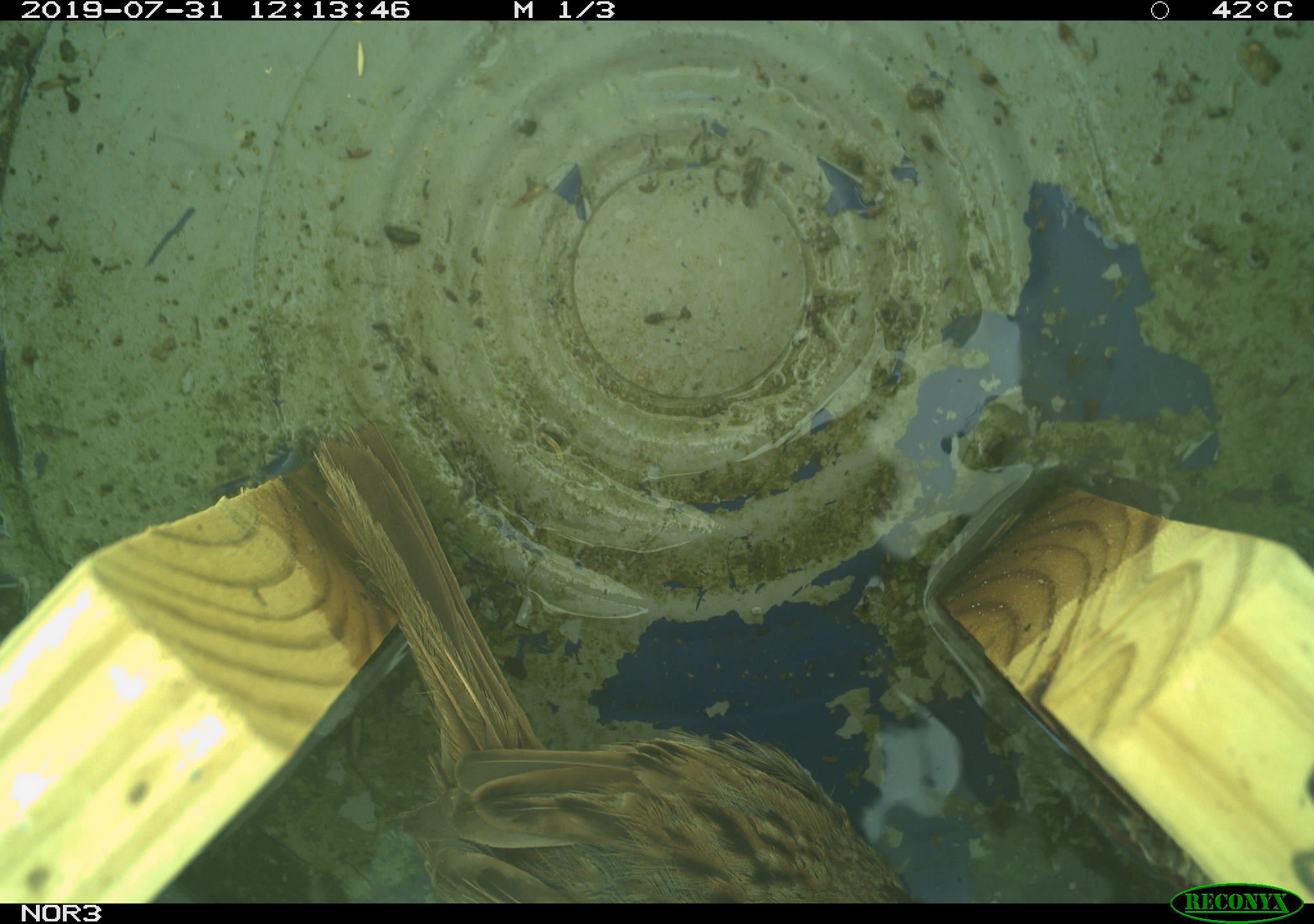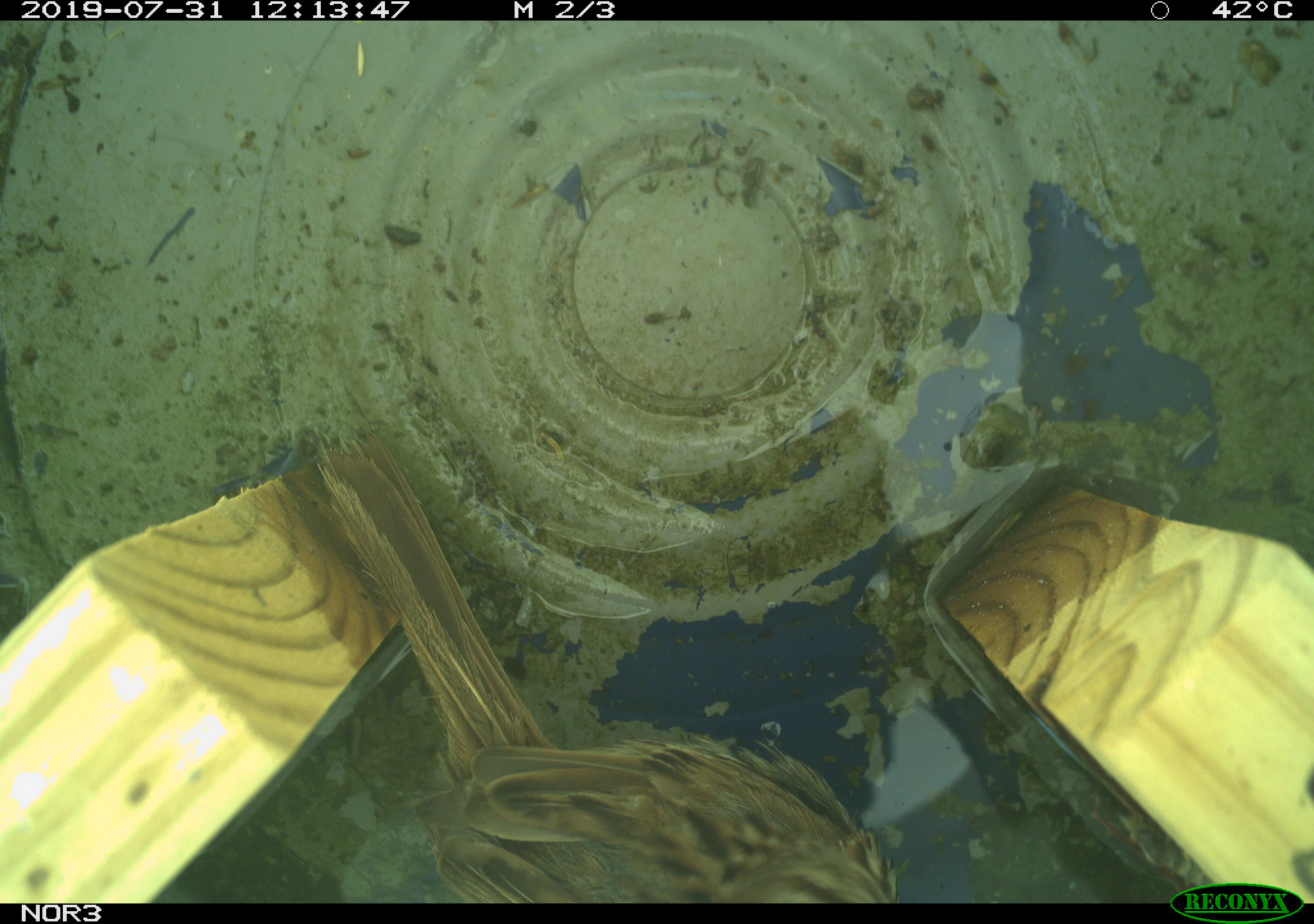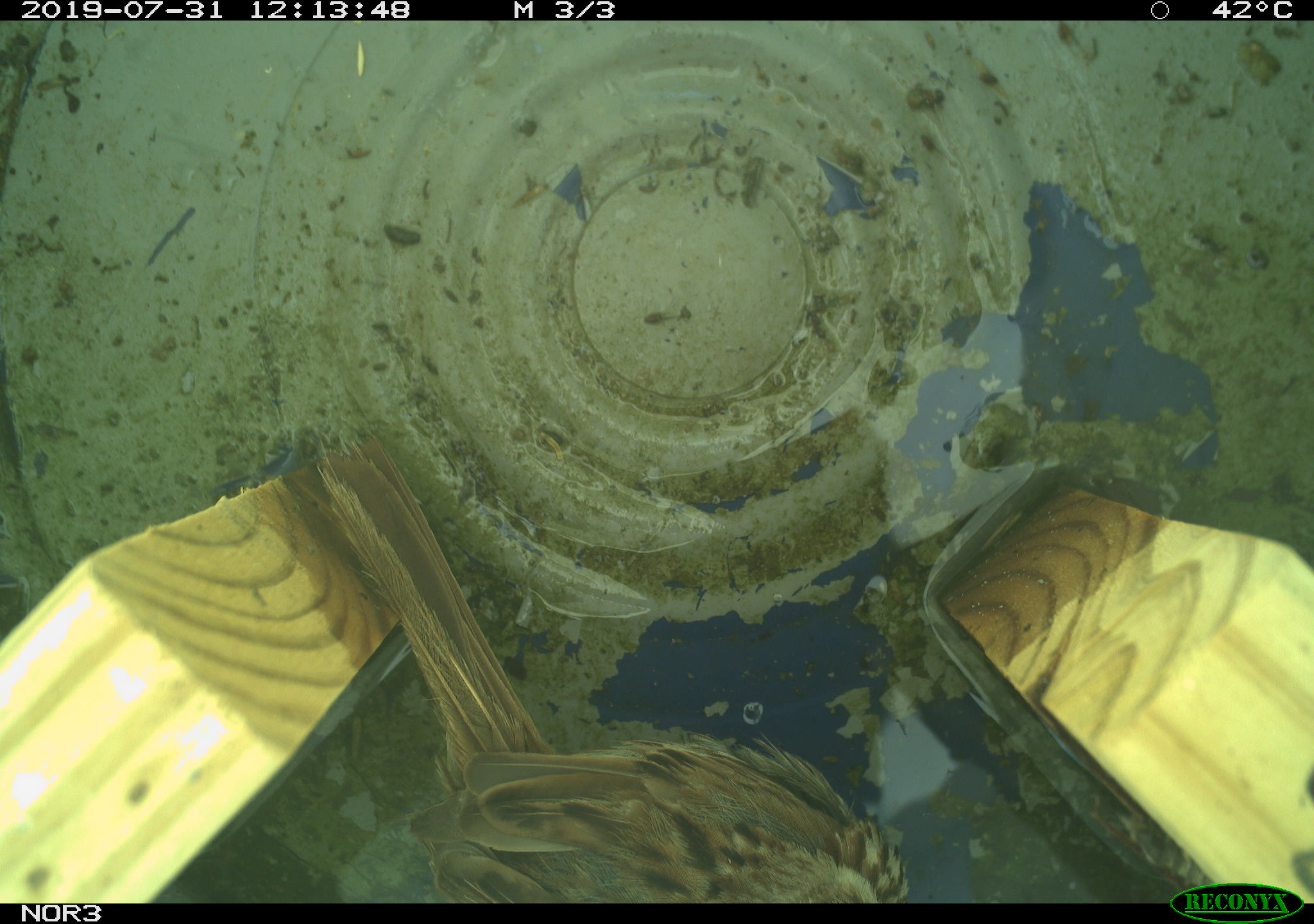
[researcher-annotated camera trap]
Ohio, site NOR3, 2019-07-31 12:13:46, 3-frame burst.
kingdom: Animalia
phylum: Chordata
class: Aves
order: Passeriformes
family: Passerellidae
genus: Melospiza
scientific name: Melospiza melodia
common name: song sparrow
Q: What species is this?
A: Song sparrow (Melospiza melodia).